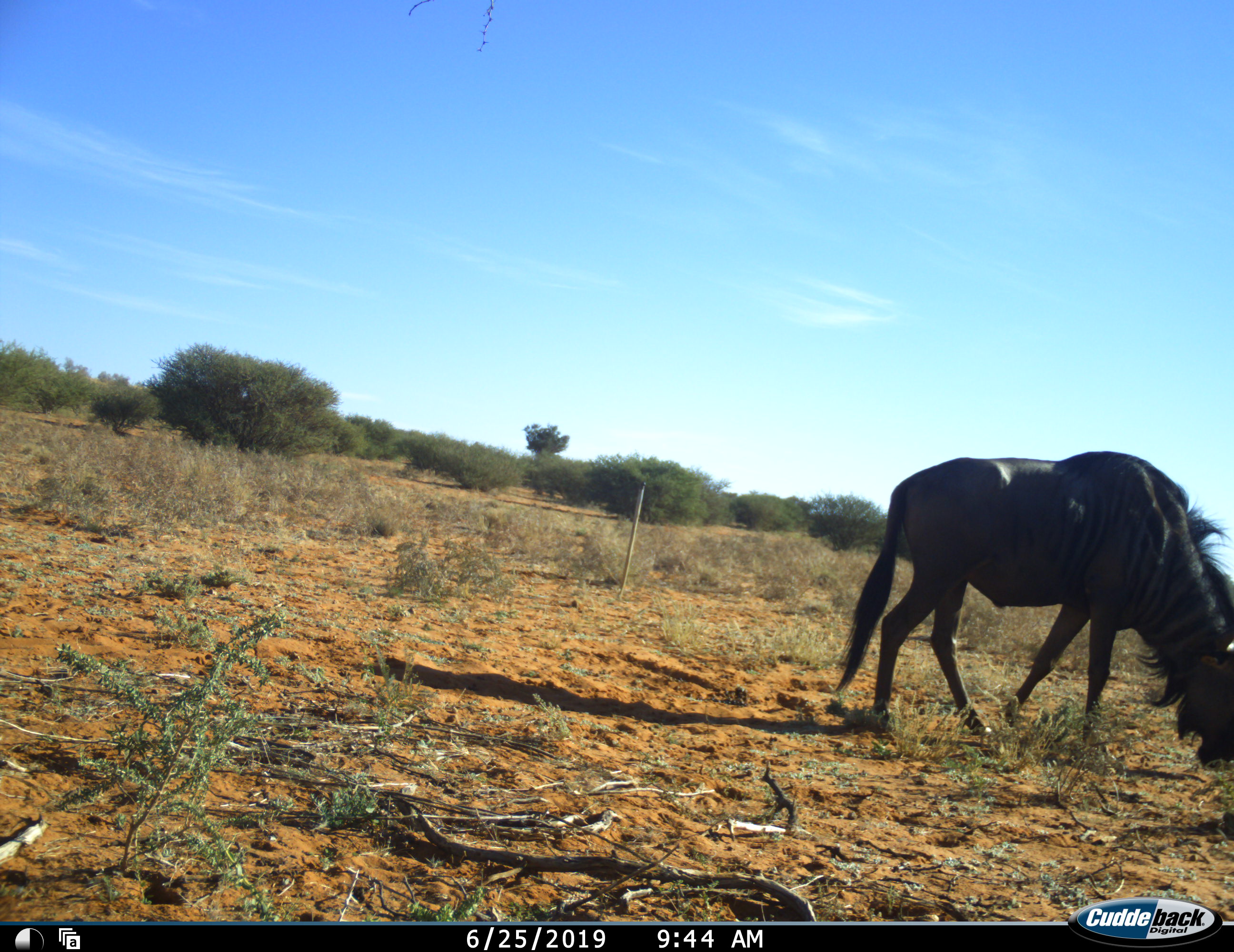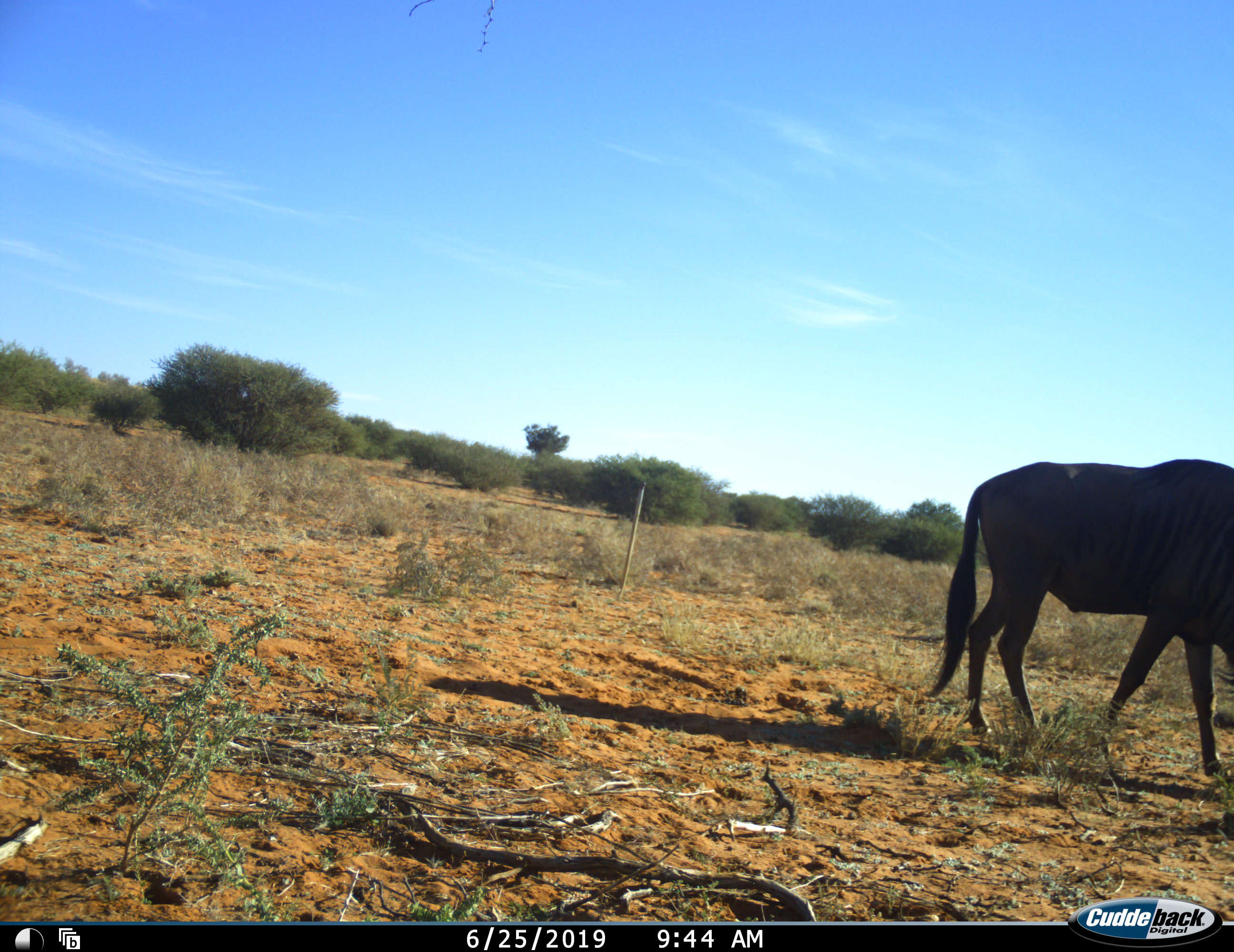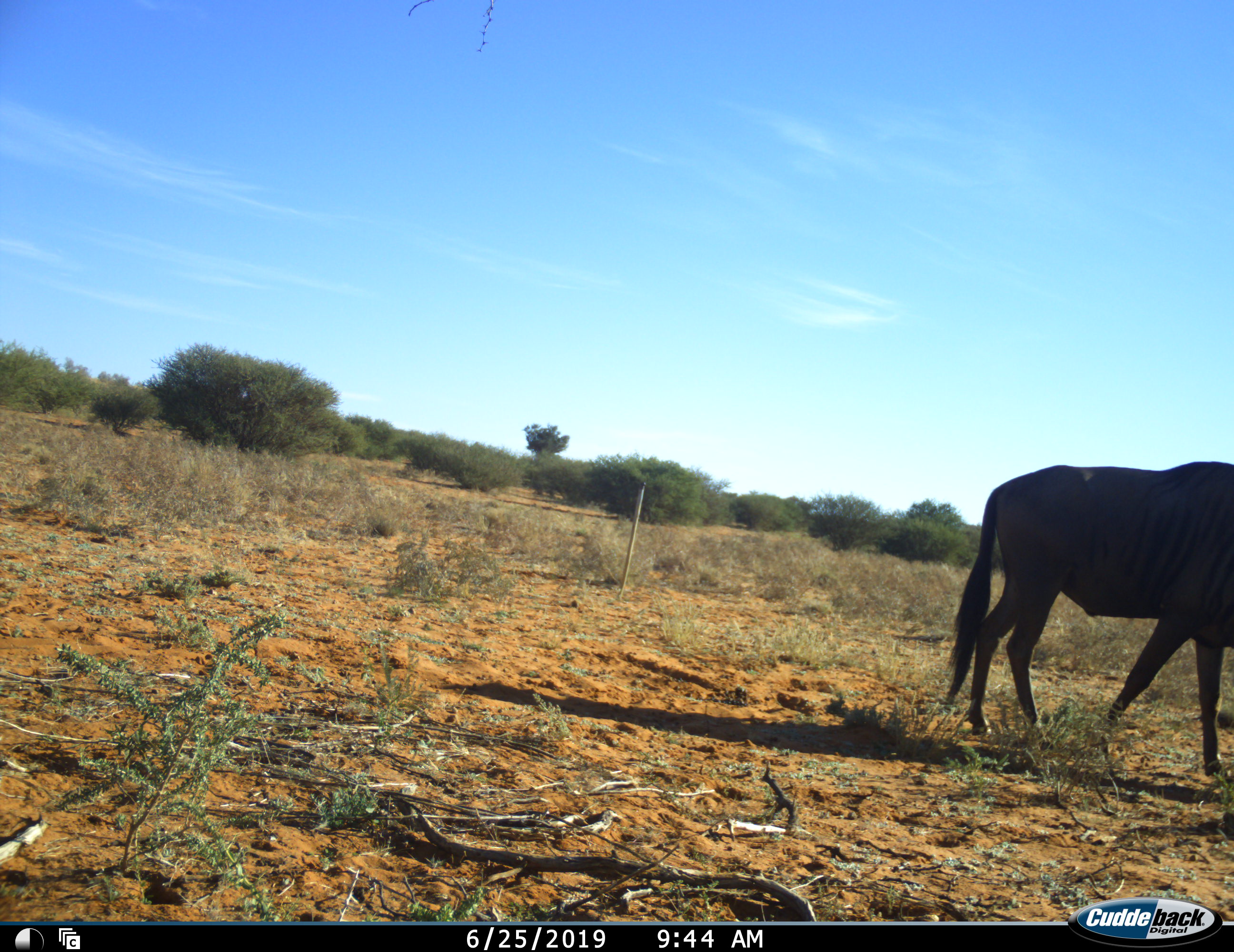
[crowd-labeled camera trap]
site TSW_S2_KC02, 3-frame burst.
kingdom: Animalia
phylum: Chordata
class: Mammalia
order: Artiodactyla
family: Bovidae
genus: Connochaetes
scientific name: Connochaetes taurinus taurinus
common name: blue wildebeest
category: wildebeestblue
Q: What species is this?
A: Wildebeestblue (blue wildebeest) (Connochaetes taurinus taurinus).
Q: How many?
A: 1.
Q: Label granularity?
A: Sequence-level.